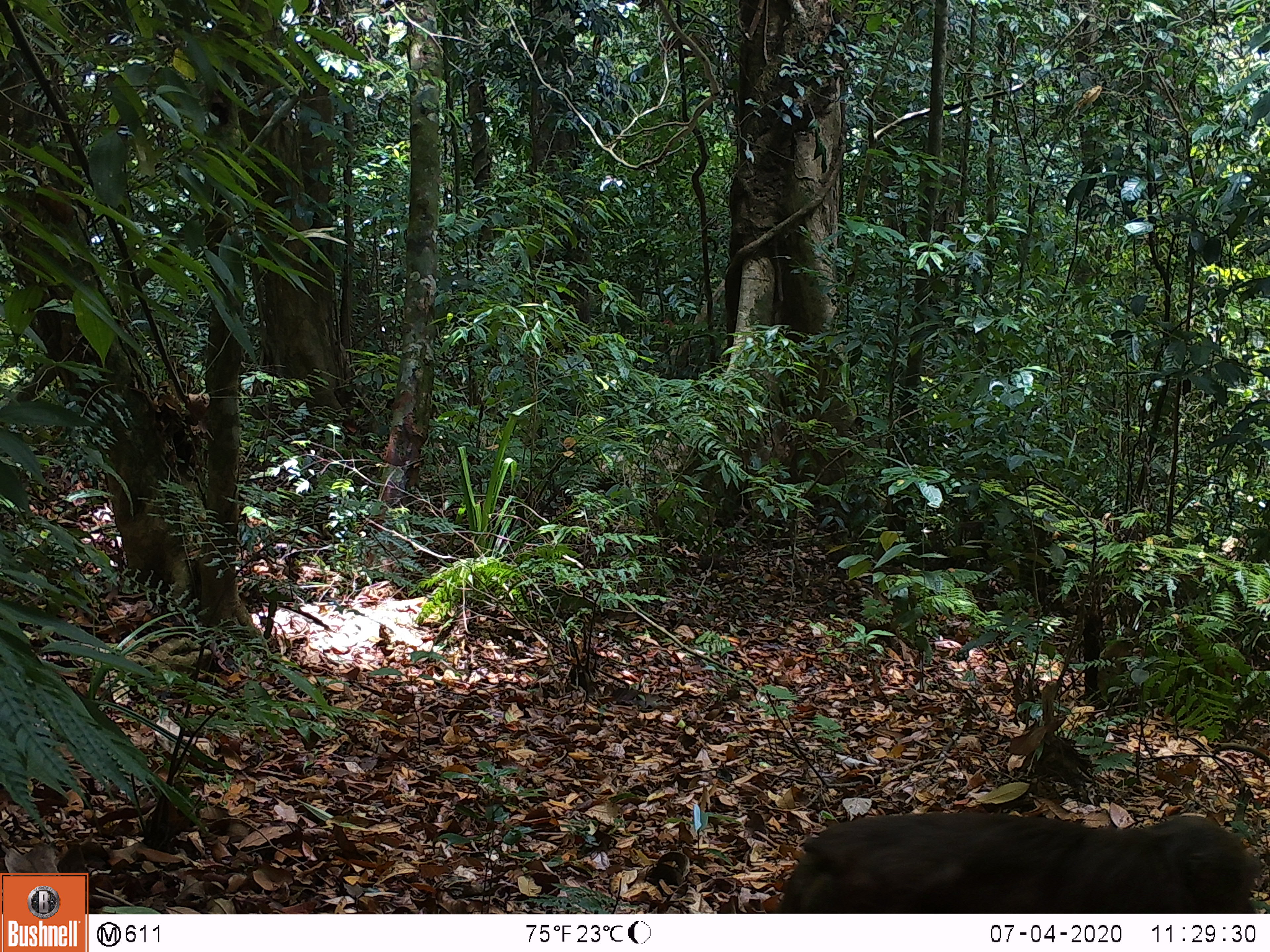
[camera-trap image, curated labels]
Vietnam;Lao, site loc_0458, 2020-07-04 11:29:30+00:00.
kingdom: Animalia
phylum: Chordata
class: Mammalia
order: Primates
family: Cercopithecidae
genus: Macaca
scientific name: Macaca arctoides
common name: stump-tailed macaque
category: stump tailed macaque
Stump tailed macaque (stump-tailed macaque) (Macaca arctoides). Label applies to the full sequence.